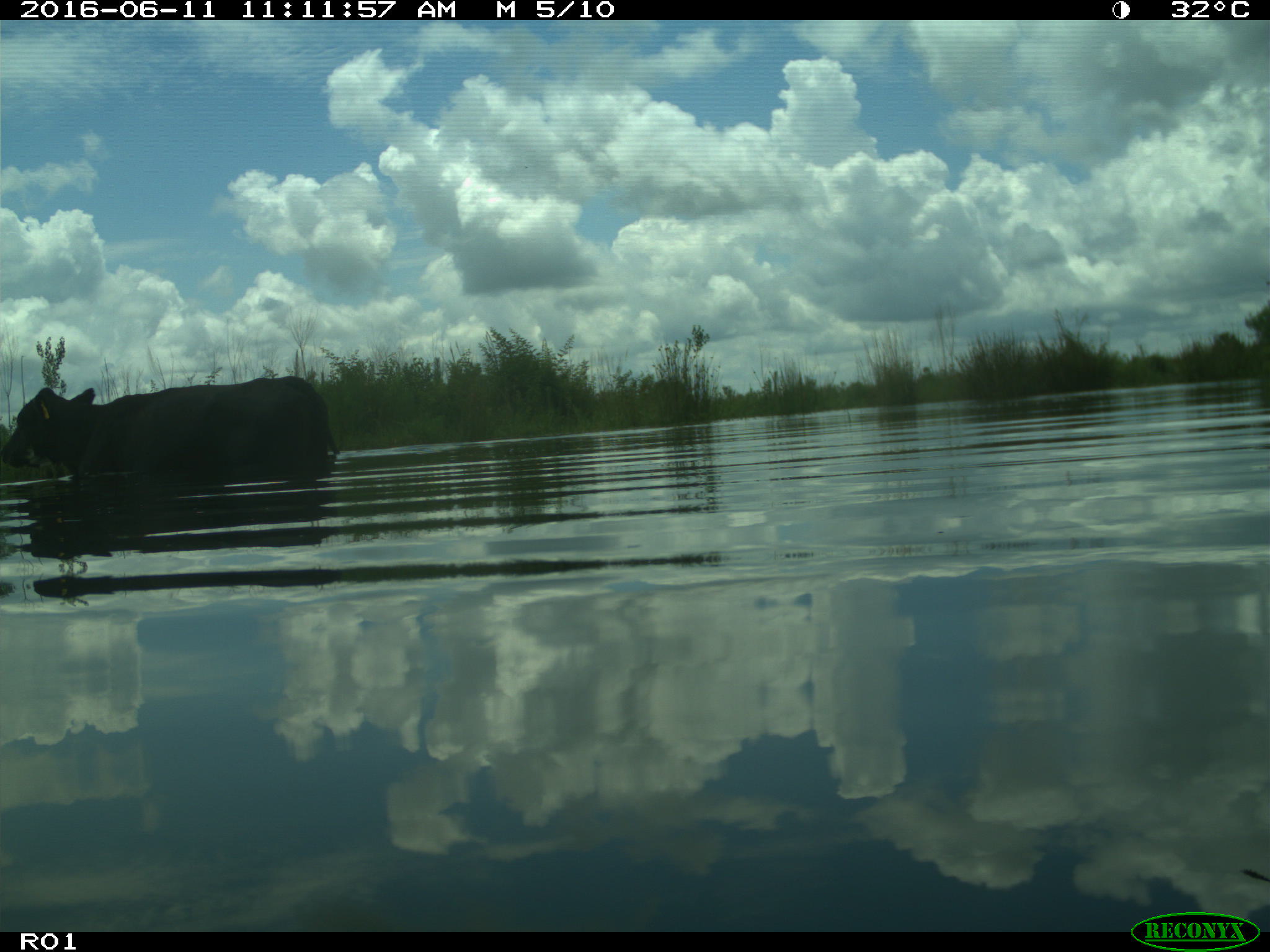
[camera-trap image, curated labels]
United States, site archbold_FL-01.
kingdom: Animalia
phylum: Chordata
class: Mammalia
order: Artiodactyla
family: Bovidae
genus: Bos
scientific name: Bos taurus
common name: domestic cow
Bos taurus (domestic cow).